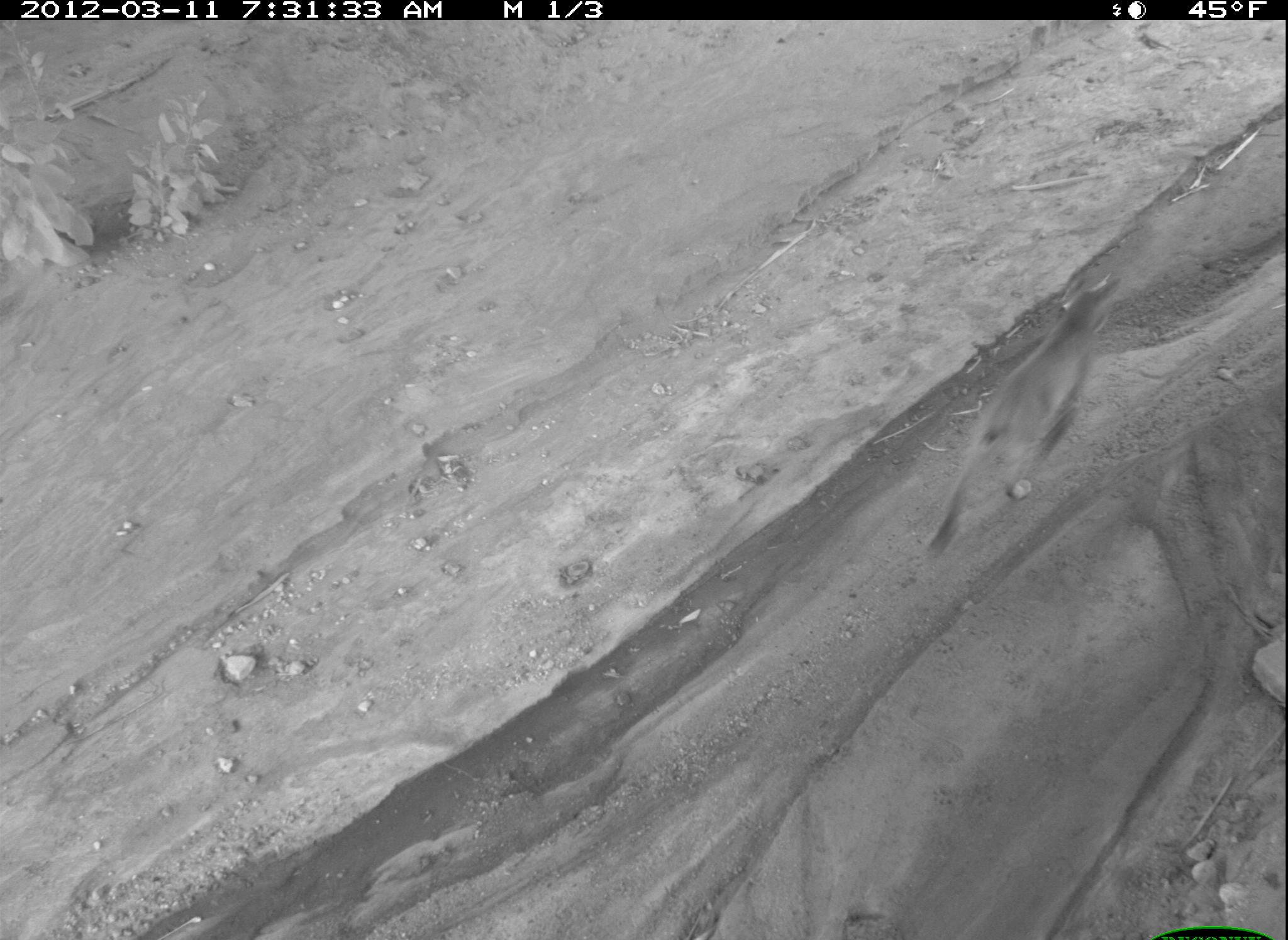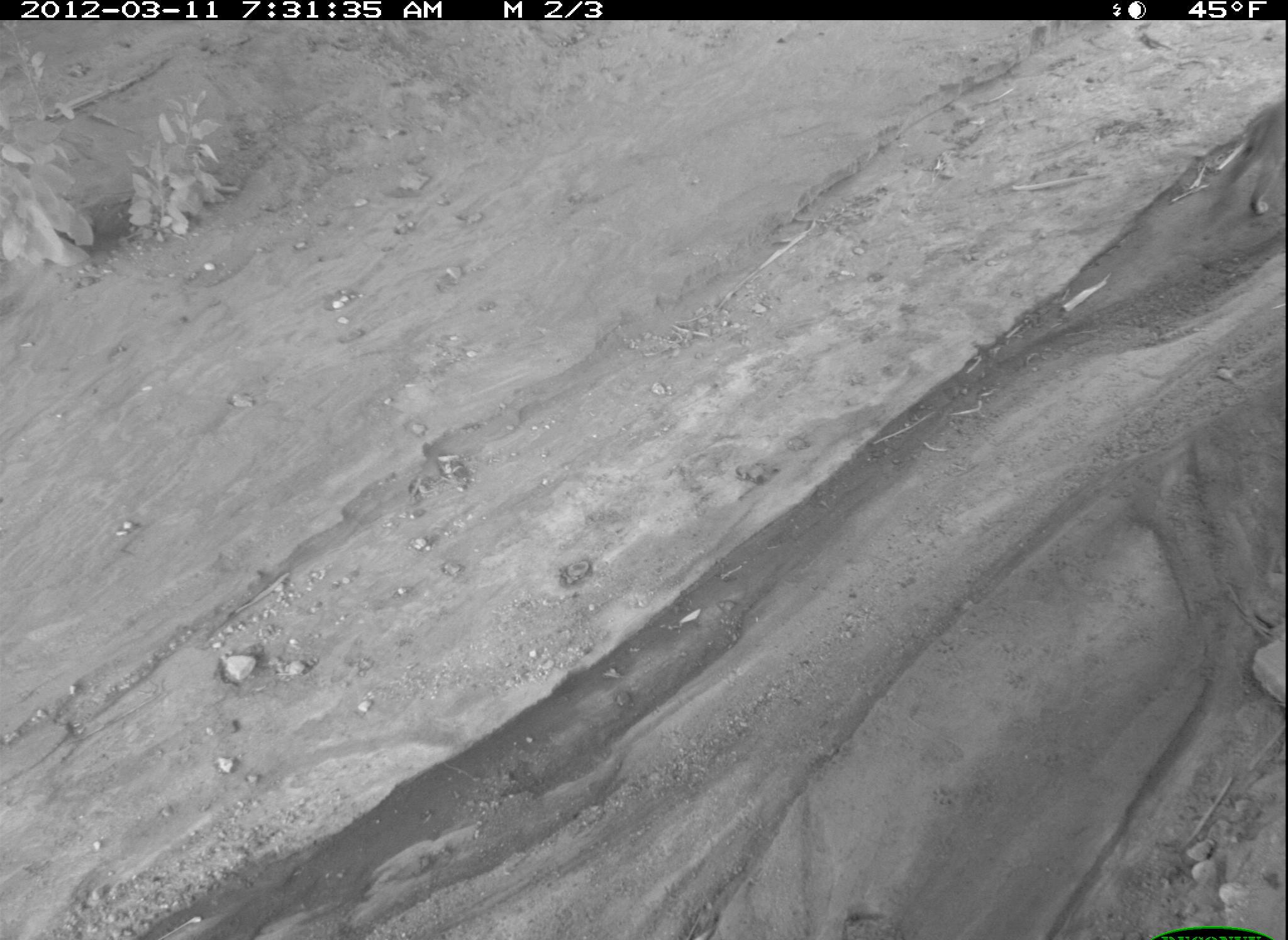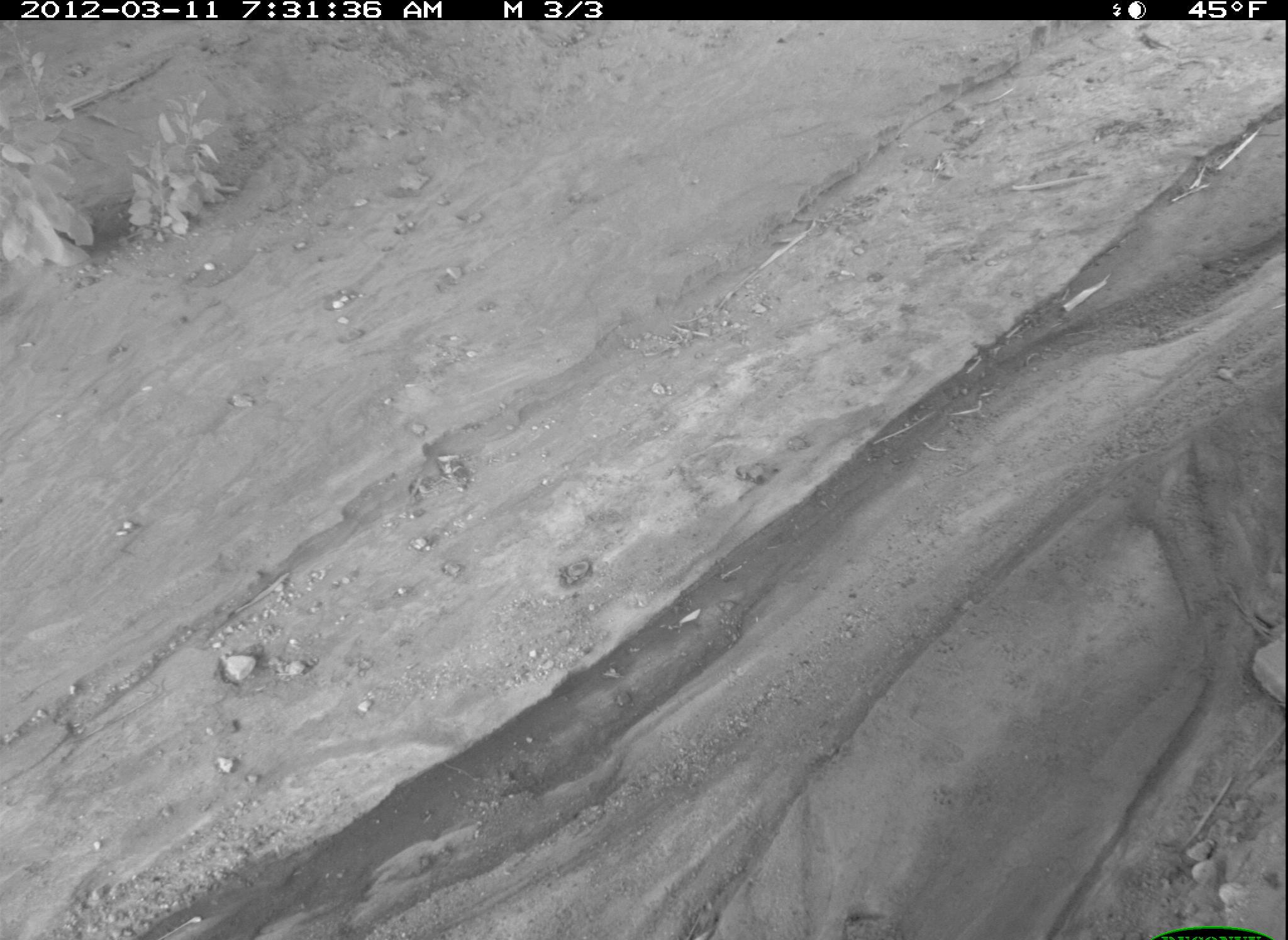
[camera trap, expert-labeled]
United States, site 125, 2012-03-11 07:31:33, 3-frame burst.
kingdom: Animalia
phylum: Chordata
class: Mammalia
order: Carnivora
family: Felidae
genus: Lynx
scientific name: Lynx rufus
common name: bobcat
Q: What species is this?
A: Bobcat (Lynx rufus).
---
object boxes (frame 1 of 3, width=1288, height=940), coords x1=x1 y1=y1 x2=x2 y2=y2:
bobcat: x1=919 y1=265 x2=1132 y2=569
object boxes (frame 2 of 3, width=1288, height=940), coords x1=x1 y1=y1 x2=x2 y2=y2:
bobcat: x1=1210 y1=94 x2=1286 y2=223